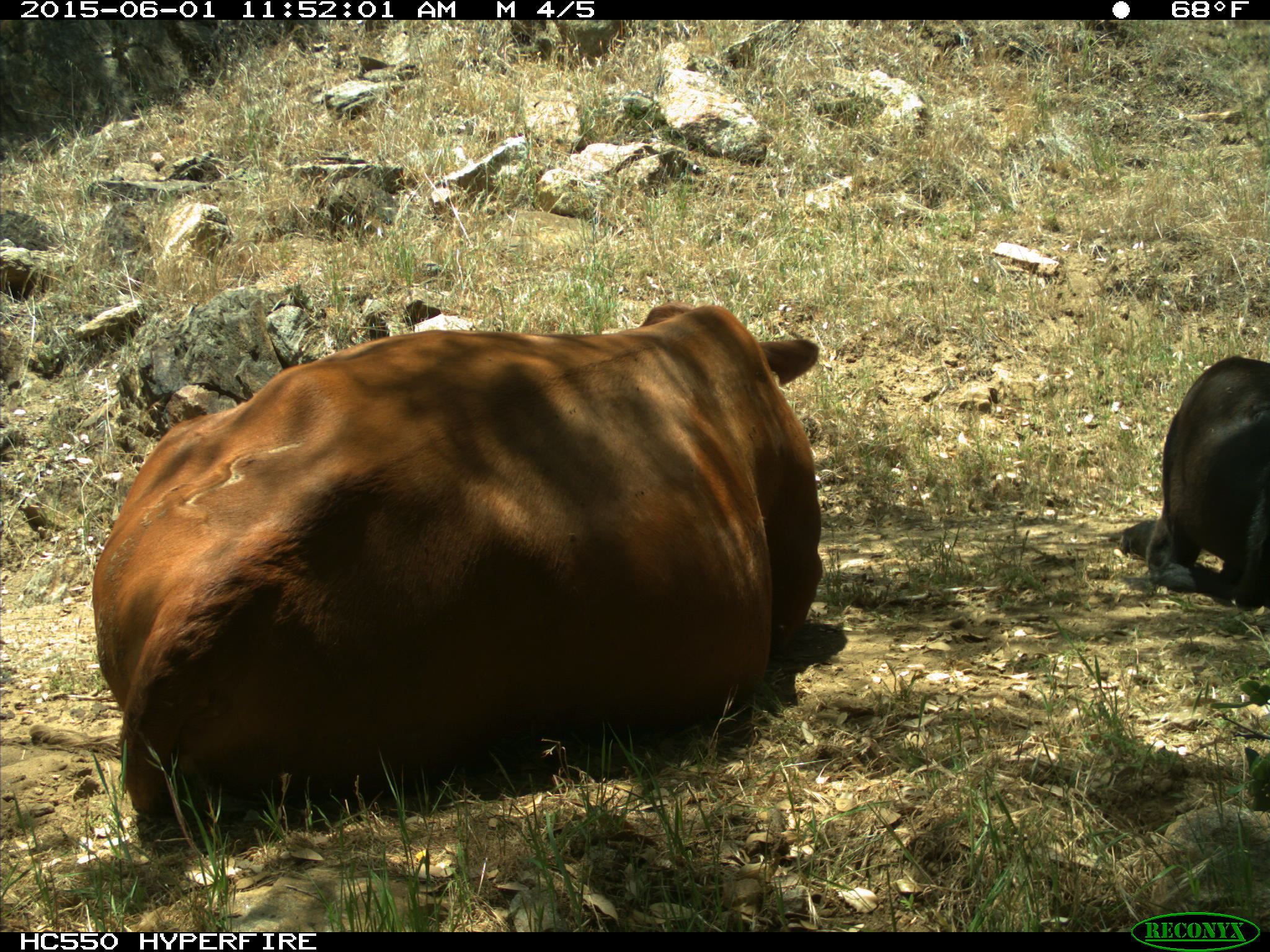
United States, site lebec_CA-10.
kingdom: Animalia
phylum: Chordata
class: Mammalia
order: Artiodactyla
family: Bovidae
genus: Bos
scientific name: Bos taurus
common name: domestic cow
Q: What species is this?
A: Bos taurus (domestic cow).